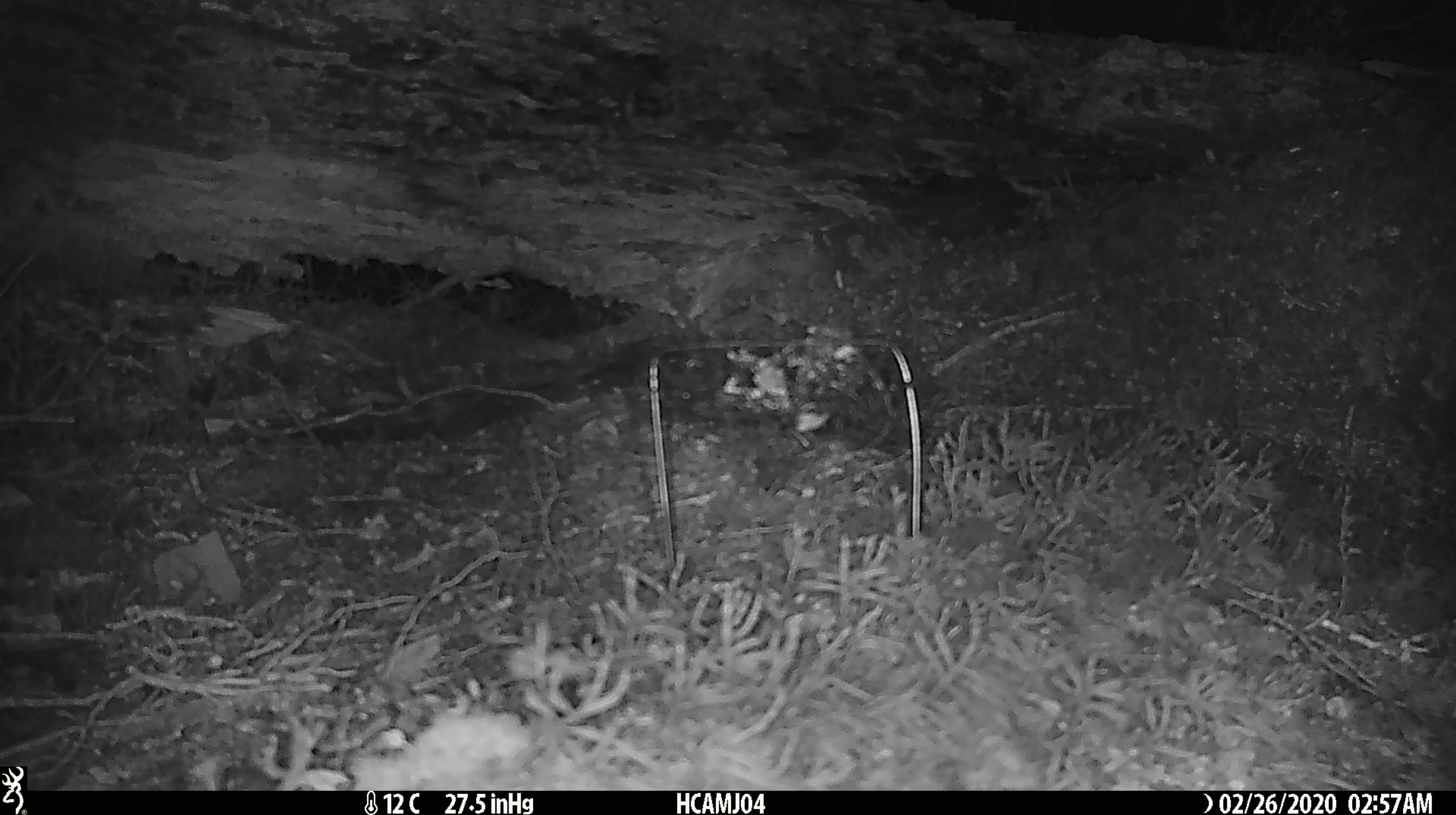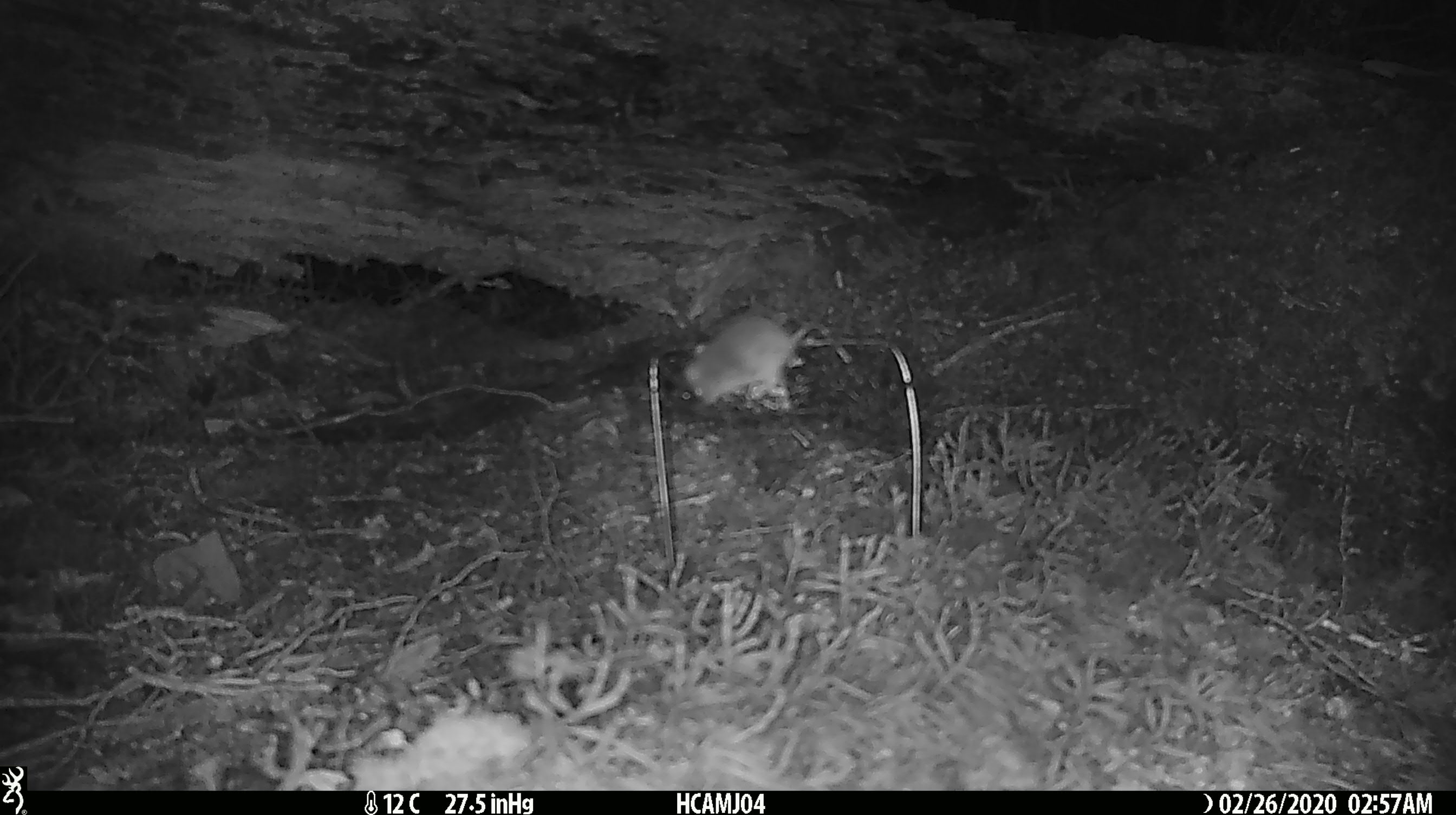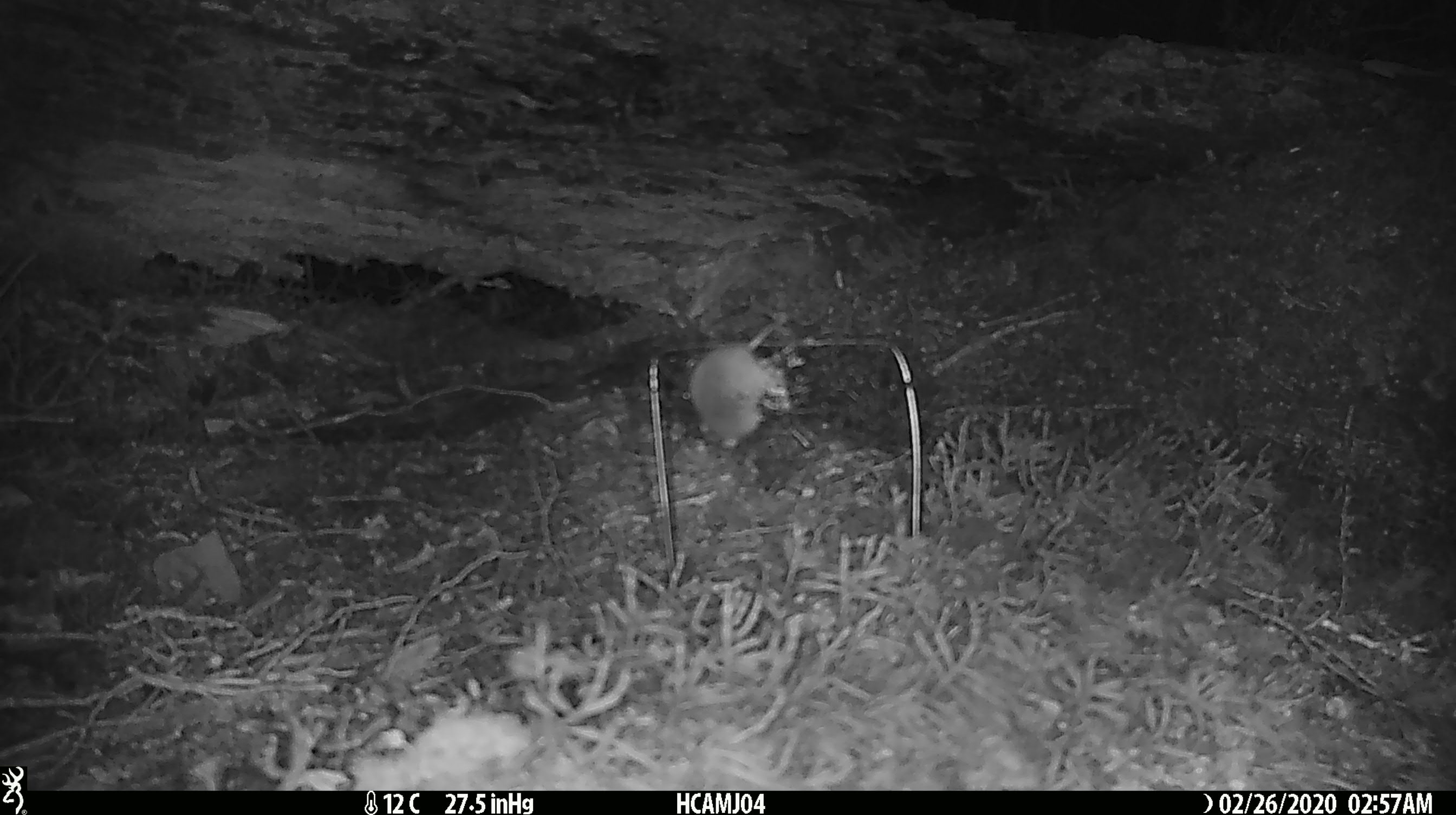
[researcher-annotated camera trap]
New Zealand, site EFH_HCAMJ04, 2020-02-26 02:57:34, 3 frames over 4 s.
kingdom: Animalia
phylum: Chordata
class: Mammalia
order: Rodentia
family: Muridae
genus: Mus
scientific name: Mus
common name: mouse